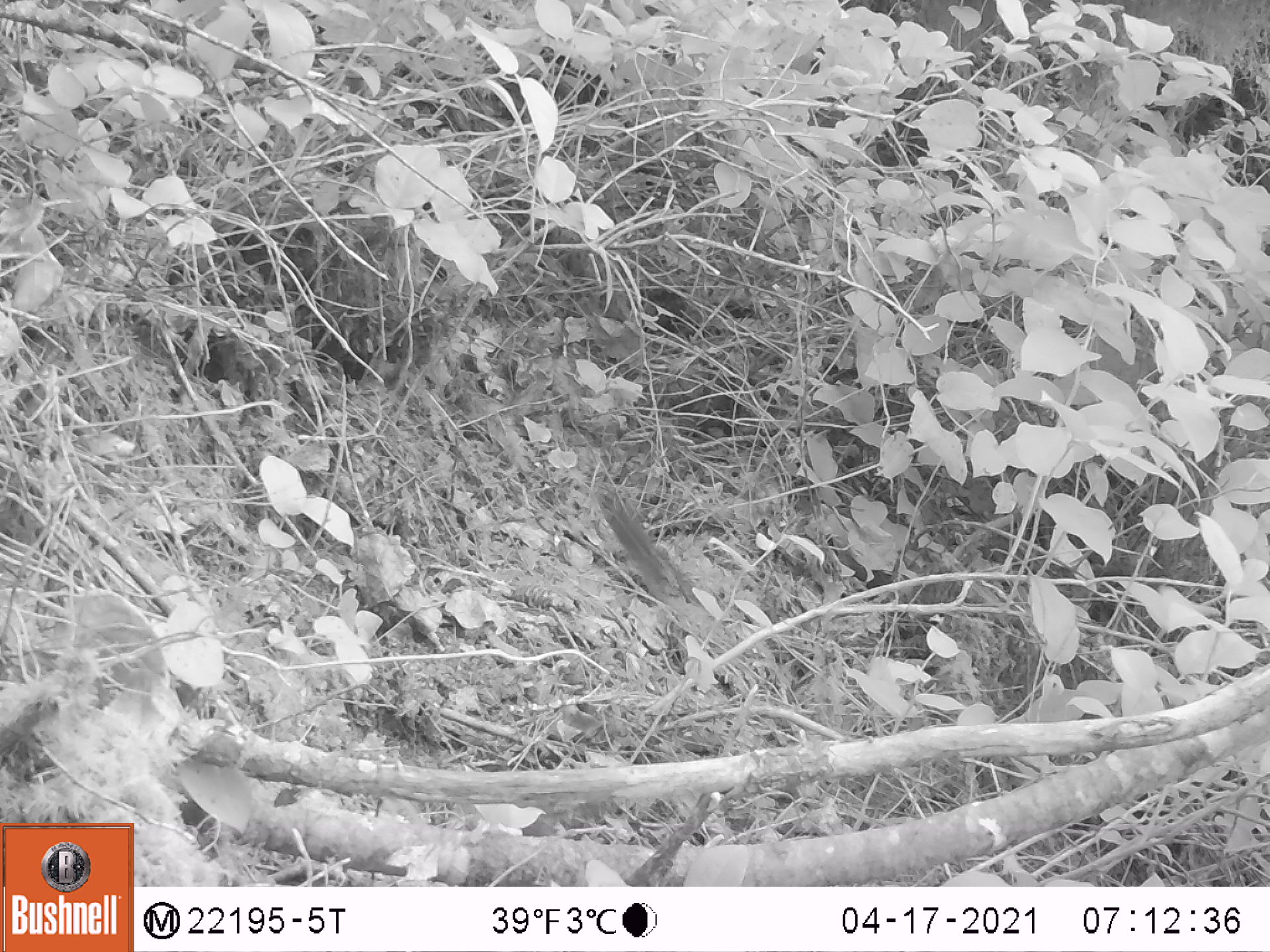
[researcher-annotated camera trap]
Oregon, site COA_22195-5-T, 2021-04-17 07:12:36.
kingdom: Animalia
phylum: Chordata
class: Mammalia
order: Rodentia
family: Sciuridae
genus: Neotamias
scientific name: Neotamias townsendii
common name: townsend's chipmunk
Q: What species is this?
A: Townsend's chipmunk (Neotamias townsendii).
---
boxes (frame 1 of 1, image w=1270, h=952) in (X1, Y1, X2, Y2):
townsend's chipmunk: (567, 478, 719, 627)